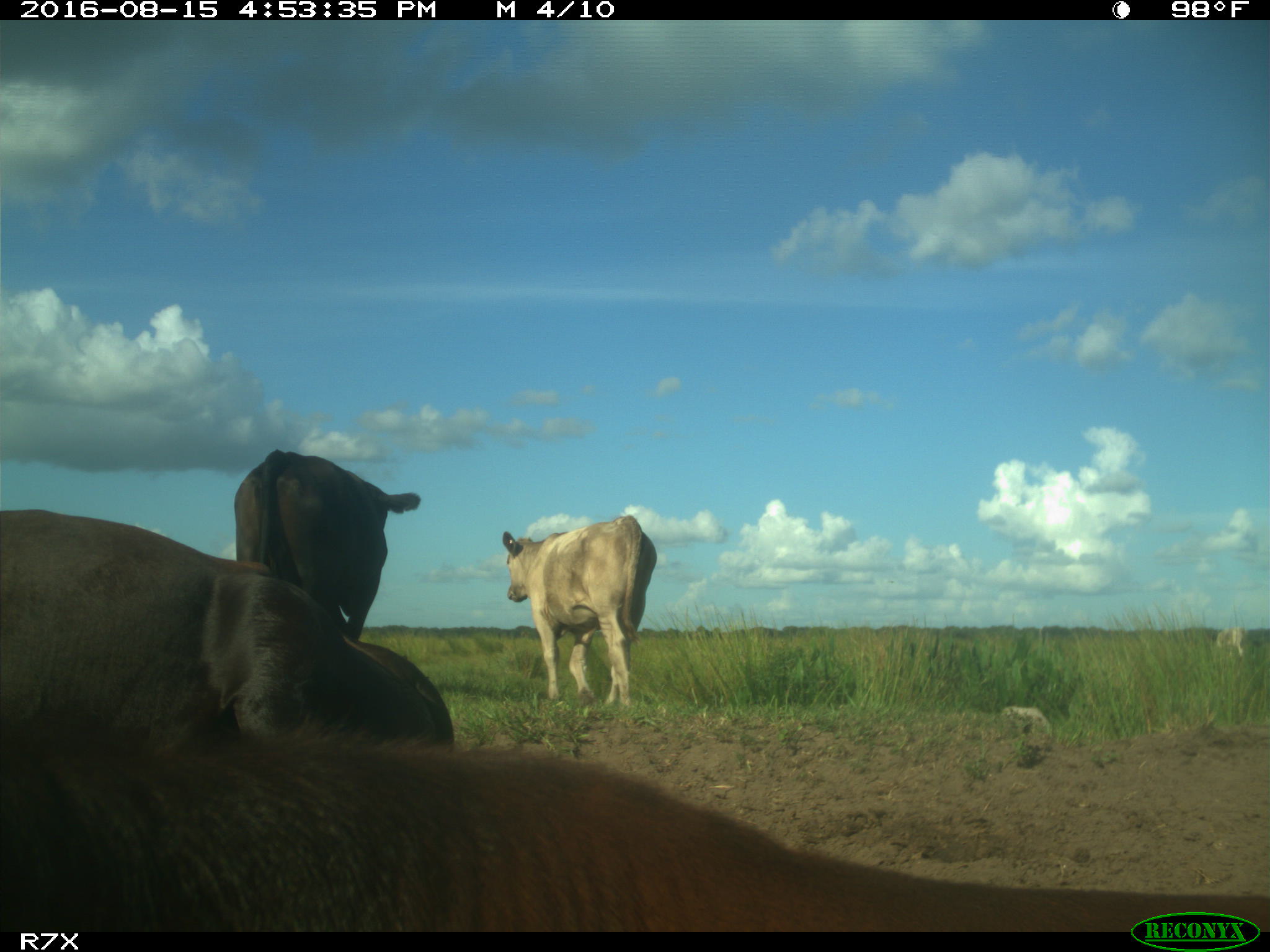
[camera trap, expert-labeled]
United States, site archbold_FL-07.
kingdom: Animalia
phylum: Chordata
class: Mammalia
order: Artiodactyla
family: Bovidae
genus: Bos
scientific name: Bos taurus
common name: domestic cow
Bos taurus (domestic cow).